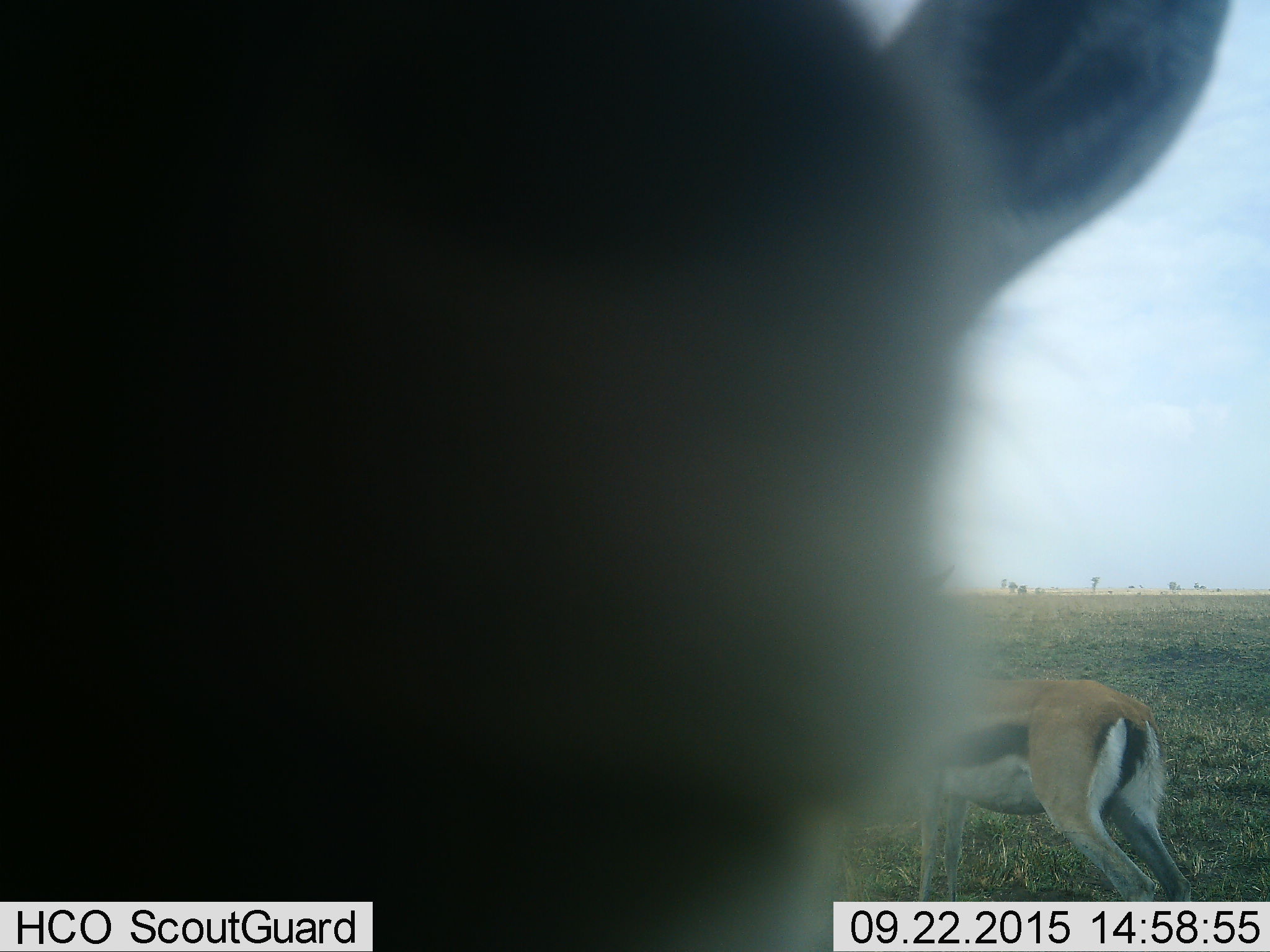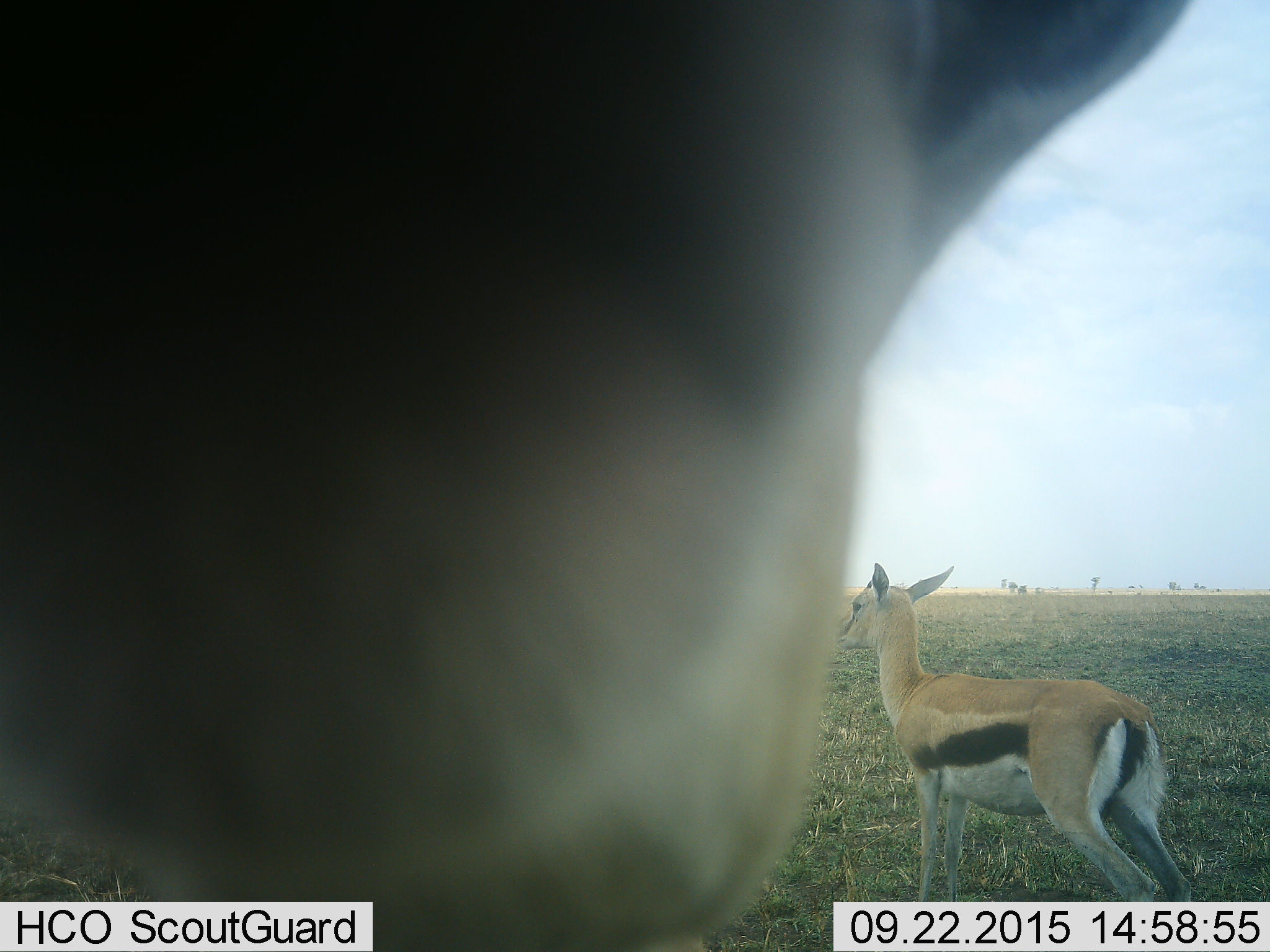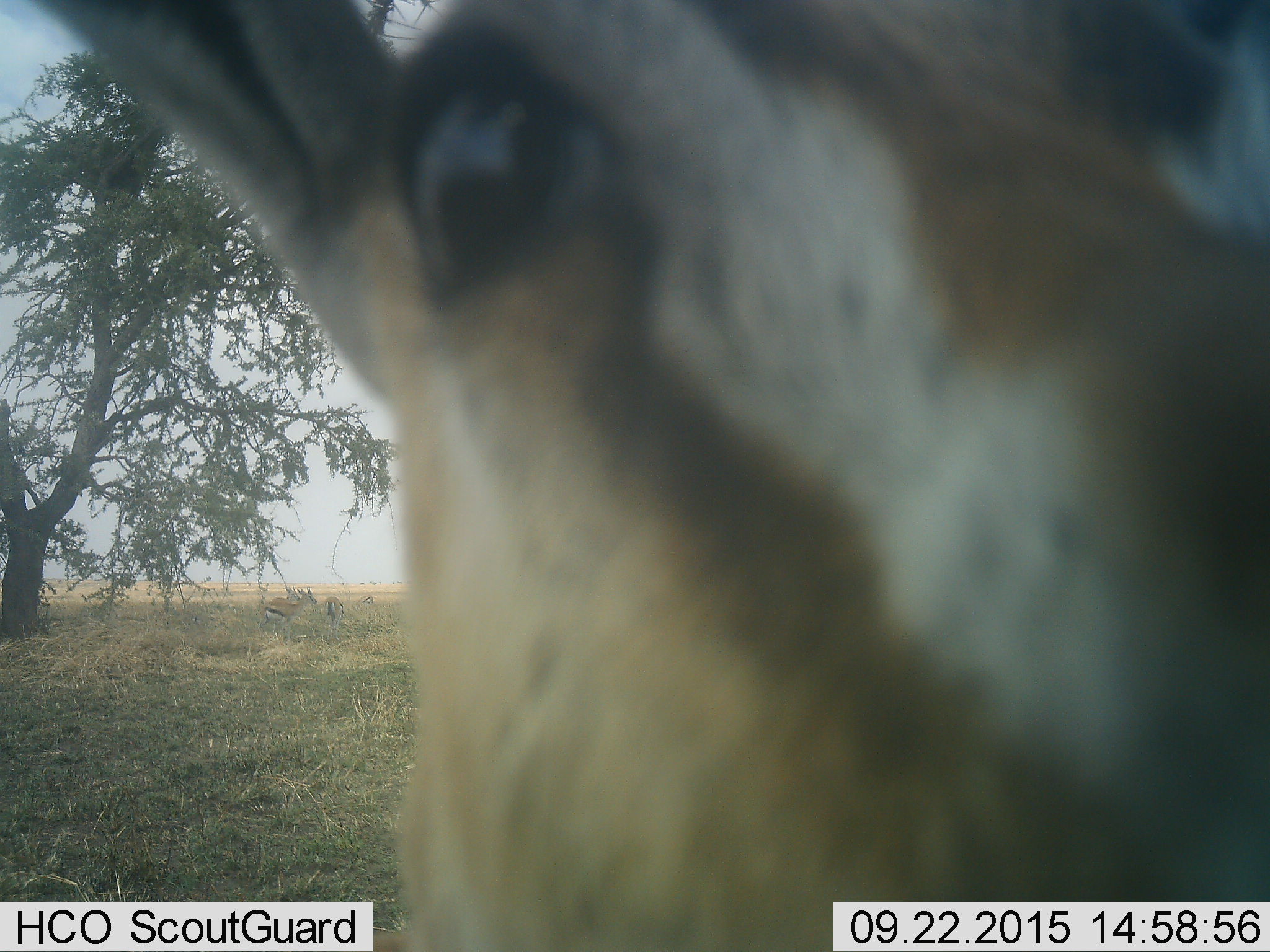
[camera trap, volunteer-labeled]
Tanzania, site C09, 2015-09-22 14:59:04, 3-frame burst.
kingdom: Animalia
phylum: Chordata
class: Mammalia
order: Artiodactyla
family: Bovidae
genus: Eudorcas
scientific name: Eudorcas thomsonii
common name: thomson's gazelle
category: gazellethomsons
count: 2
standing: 94%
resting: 6%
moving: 25%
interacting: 12%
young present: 12%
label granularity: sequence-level